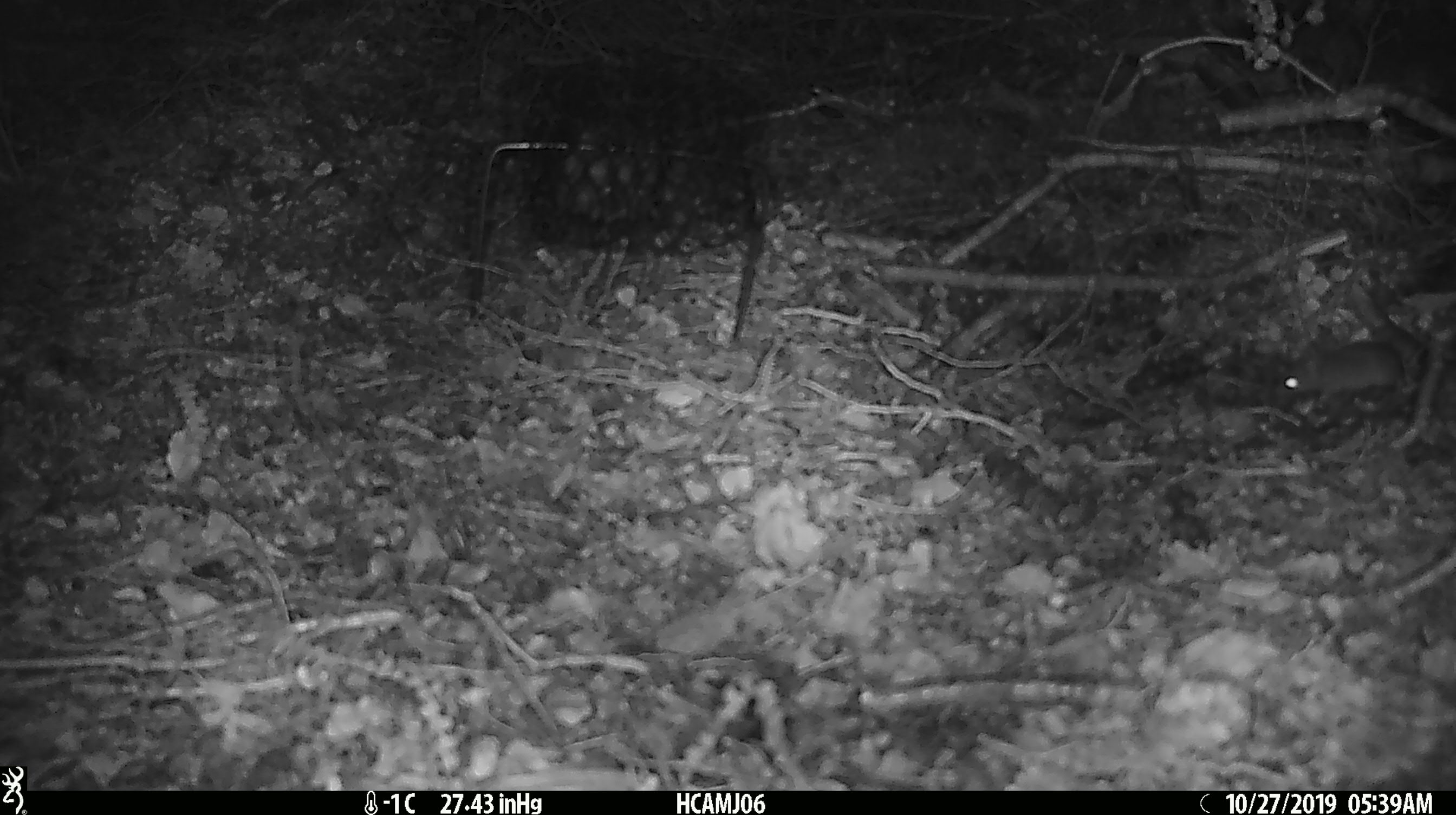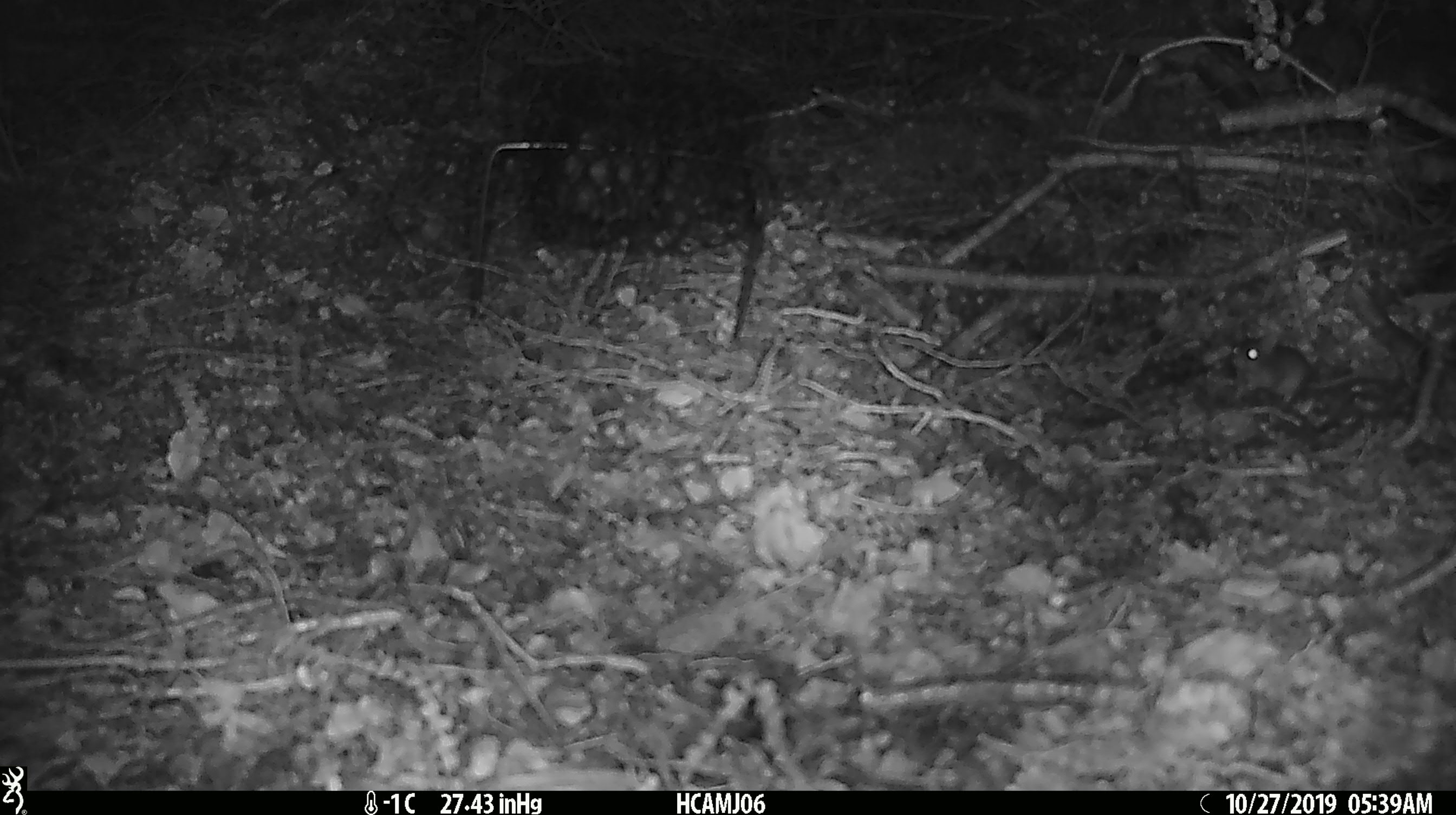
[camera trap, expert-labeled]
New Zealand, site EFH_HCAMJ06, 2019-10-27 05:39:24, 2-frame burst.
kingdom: Animalia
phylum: Chordata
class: Mammalia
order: Rodentia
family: Muridae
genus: Mus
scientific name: Mus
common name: mouse